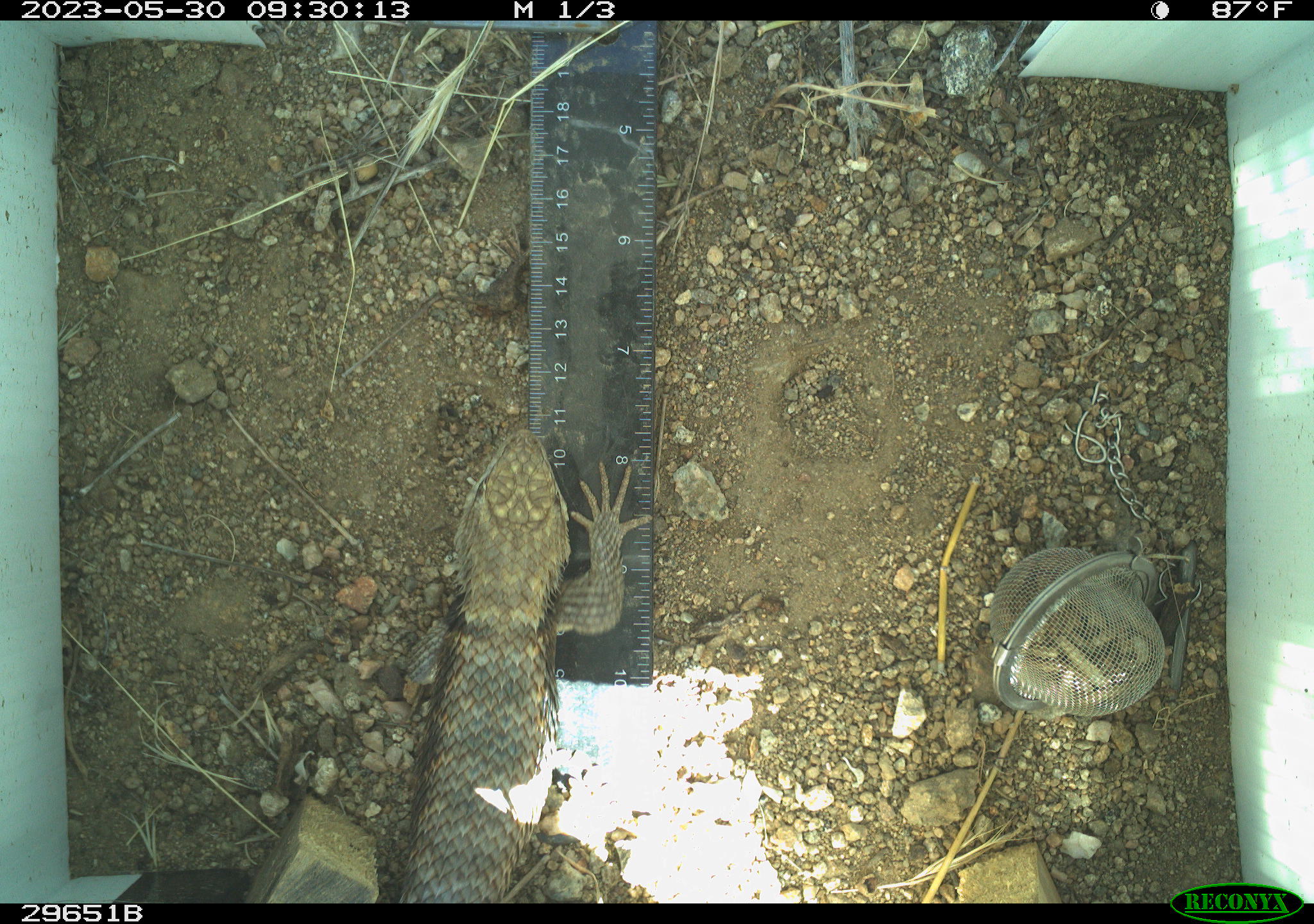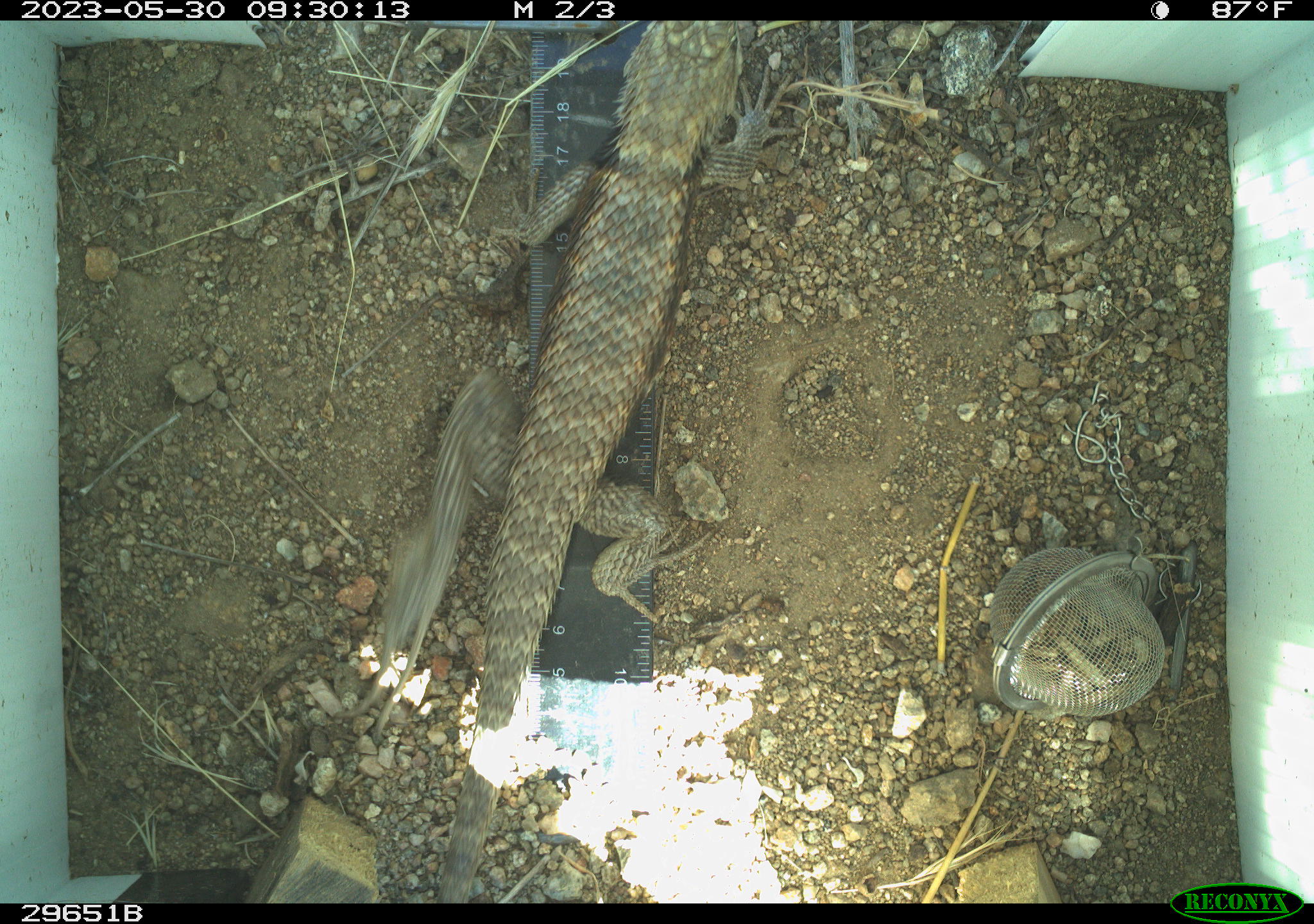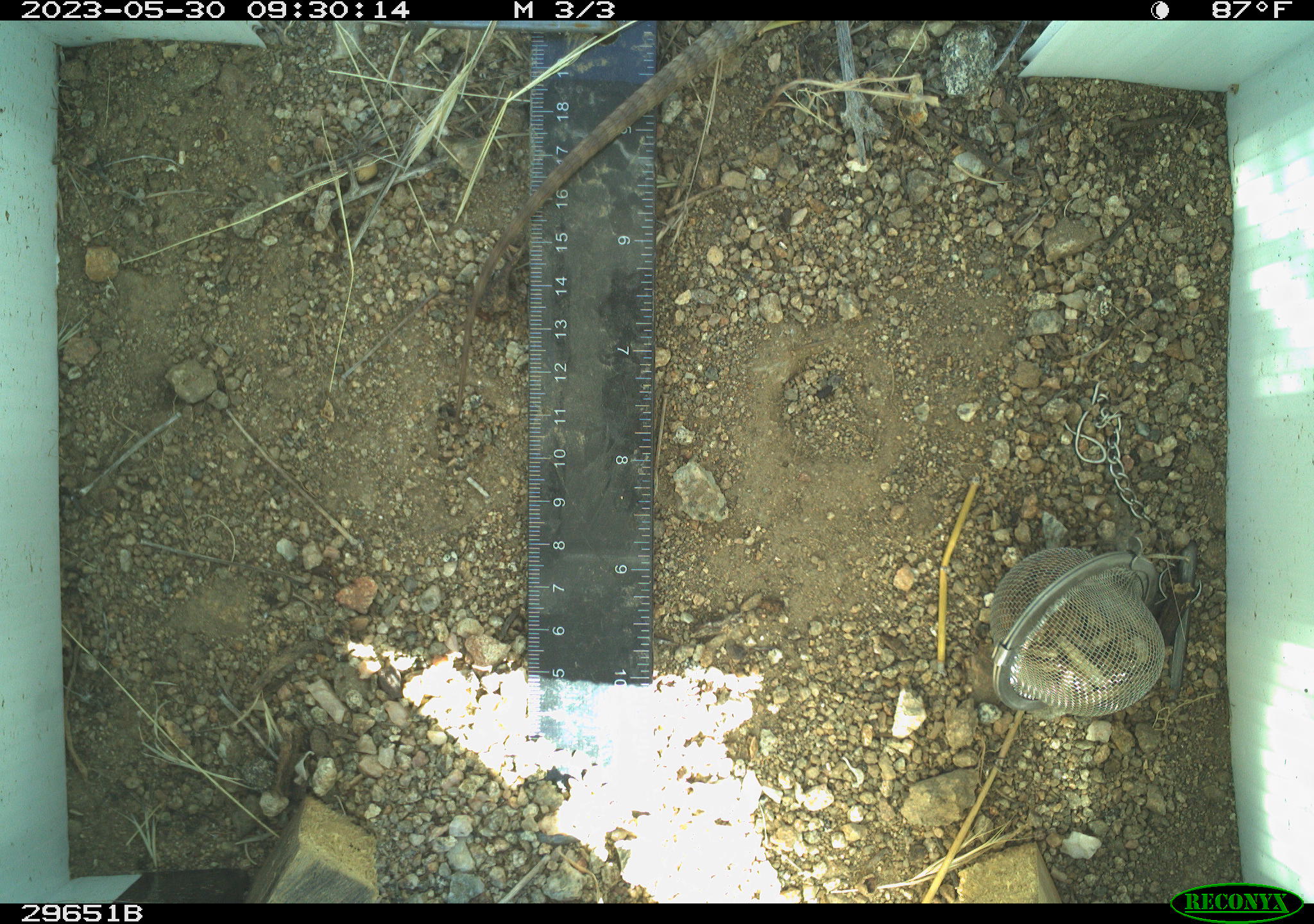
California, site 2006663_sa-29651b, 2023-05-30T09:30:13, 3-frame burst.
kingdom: Animalia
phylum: Chordata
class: Reptilia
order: Squamata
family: Phrynosomatidae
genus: Sceloporus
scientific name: Sceloporus uniformis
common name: yellow-backed spiny lizard